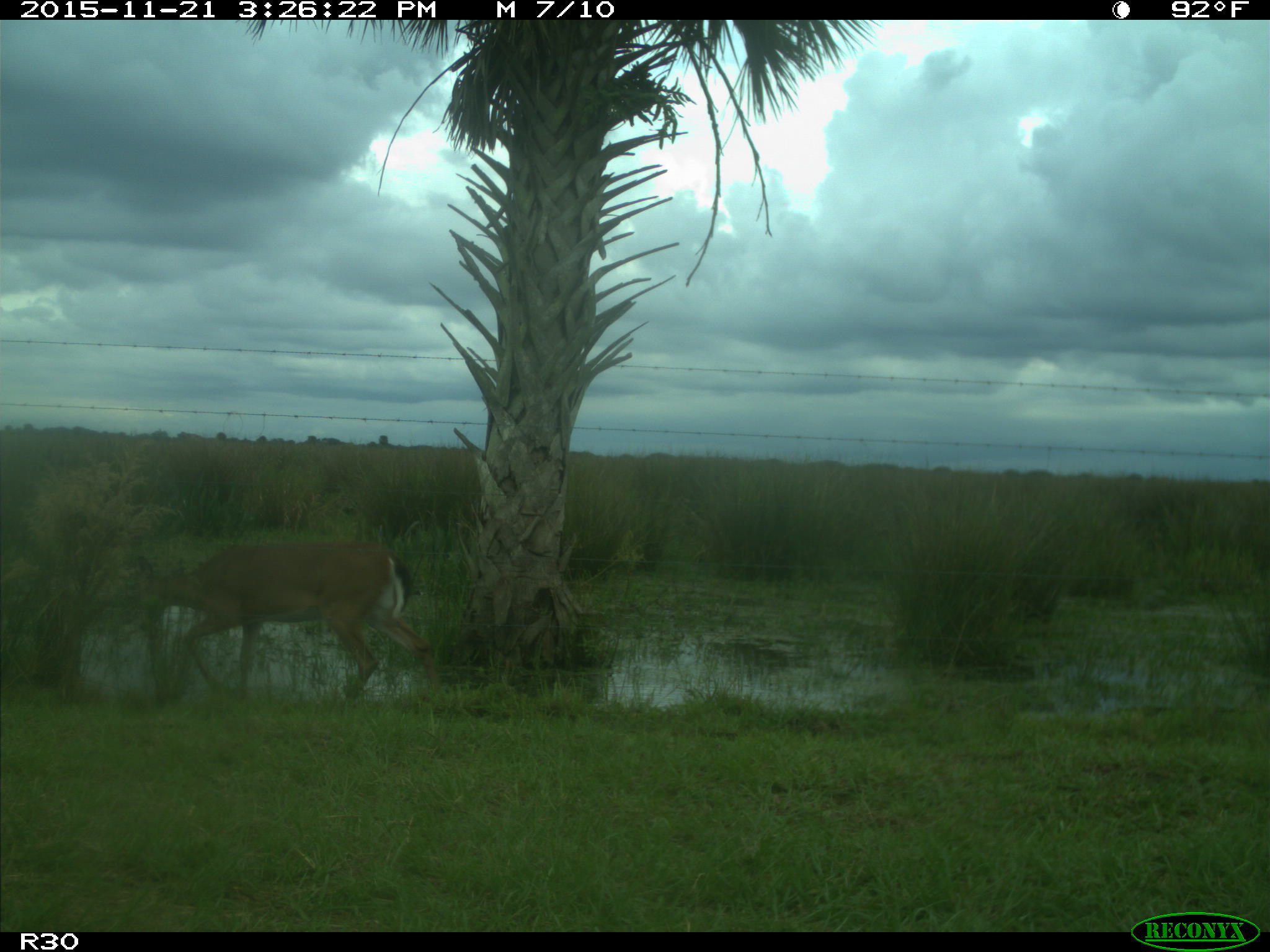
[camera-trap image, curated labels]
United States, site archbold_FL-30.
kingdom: Animalia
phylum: Chordata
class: Mammalia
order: Artiodactyla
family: Cervidae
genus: Odocoileus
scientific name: Odocoileus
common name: deer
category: unidentified deer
Unidentified deer (deer) (Odocoileus).